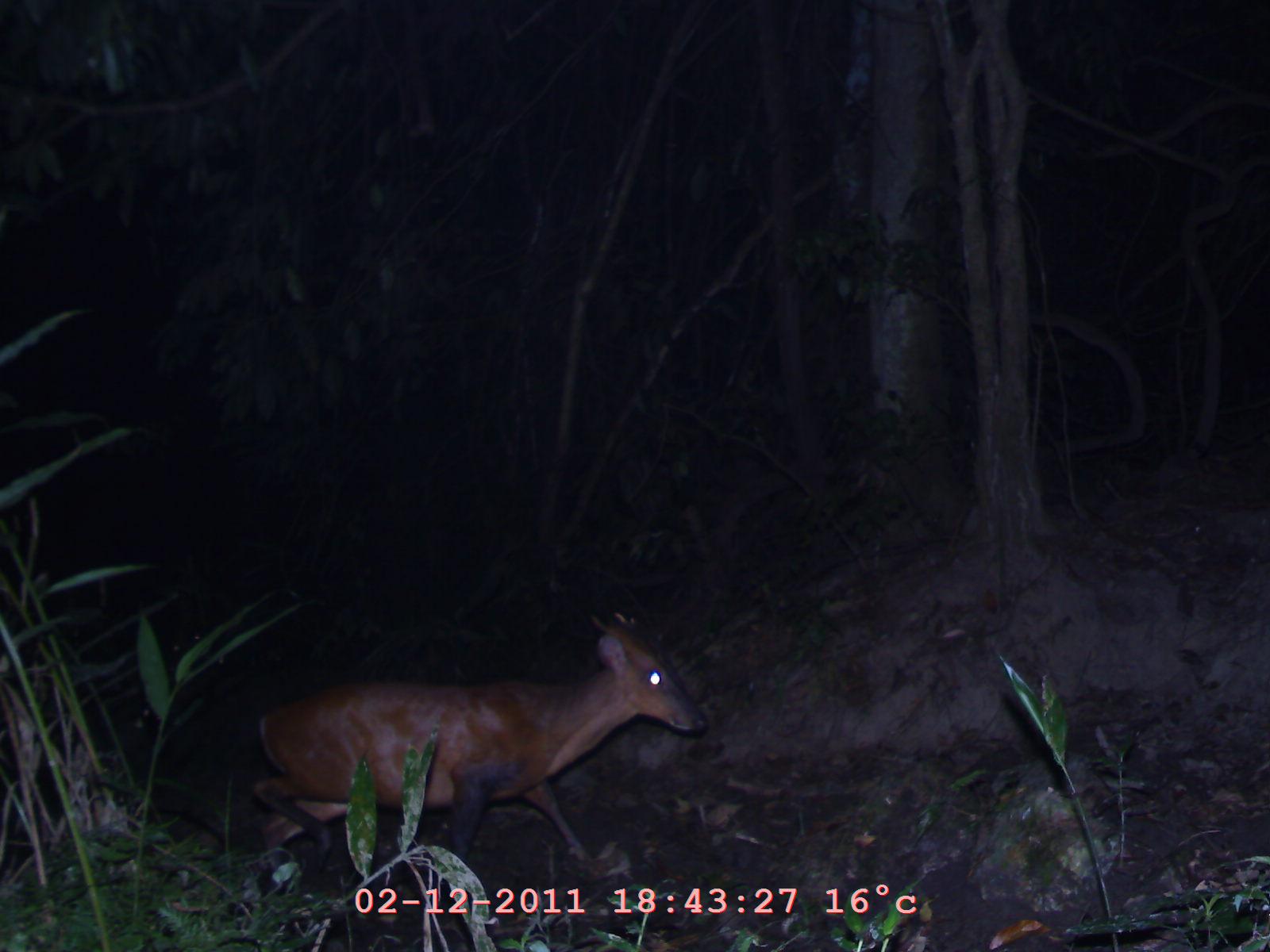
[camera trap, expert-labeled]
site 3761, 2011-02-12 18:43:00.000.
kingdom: Animalia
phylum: Chordata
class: Mammalia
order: Artiodactyla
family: Cervidae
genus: Muntiacus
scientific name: Muntiacus muntjak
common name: southern red muntjac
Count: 1.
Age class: adult.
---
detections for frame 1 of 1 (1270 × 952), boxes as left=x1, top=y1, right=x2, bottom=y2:
muntiacus muntjak: left=234, top=606, right=708, bottom=903